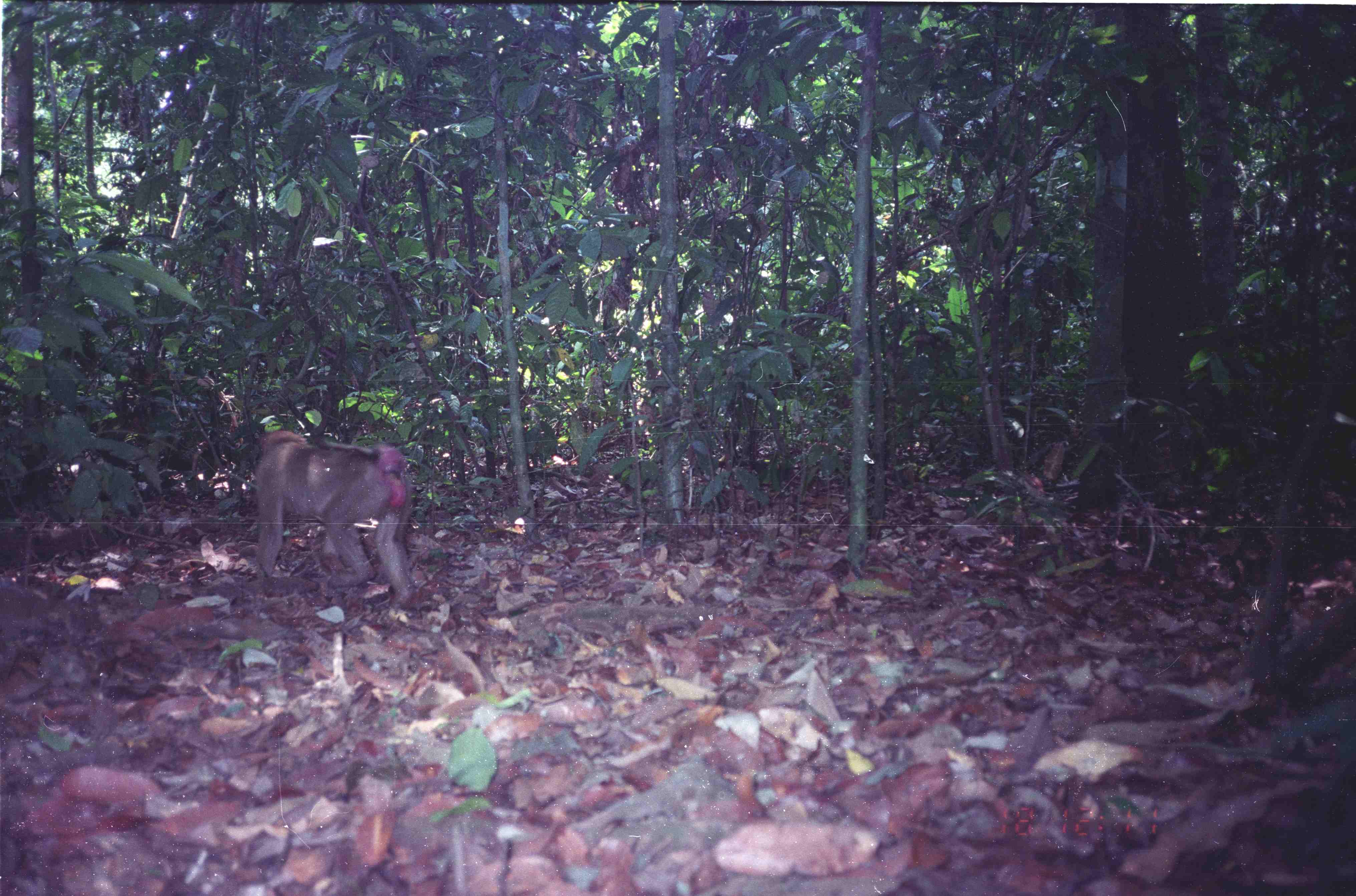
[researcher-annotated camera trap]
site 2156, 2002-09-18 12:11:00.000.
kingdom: Animalia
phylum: Chordata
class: Mammalia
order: Primates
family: Cercopithecidae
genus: Macaca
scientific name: Macaca nemestrina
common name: southern pig-tailed macaque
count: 1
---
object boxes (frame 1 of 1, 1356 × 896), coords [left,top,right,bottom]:
macaca nemestrina: [255,429,416,608]